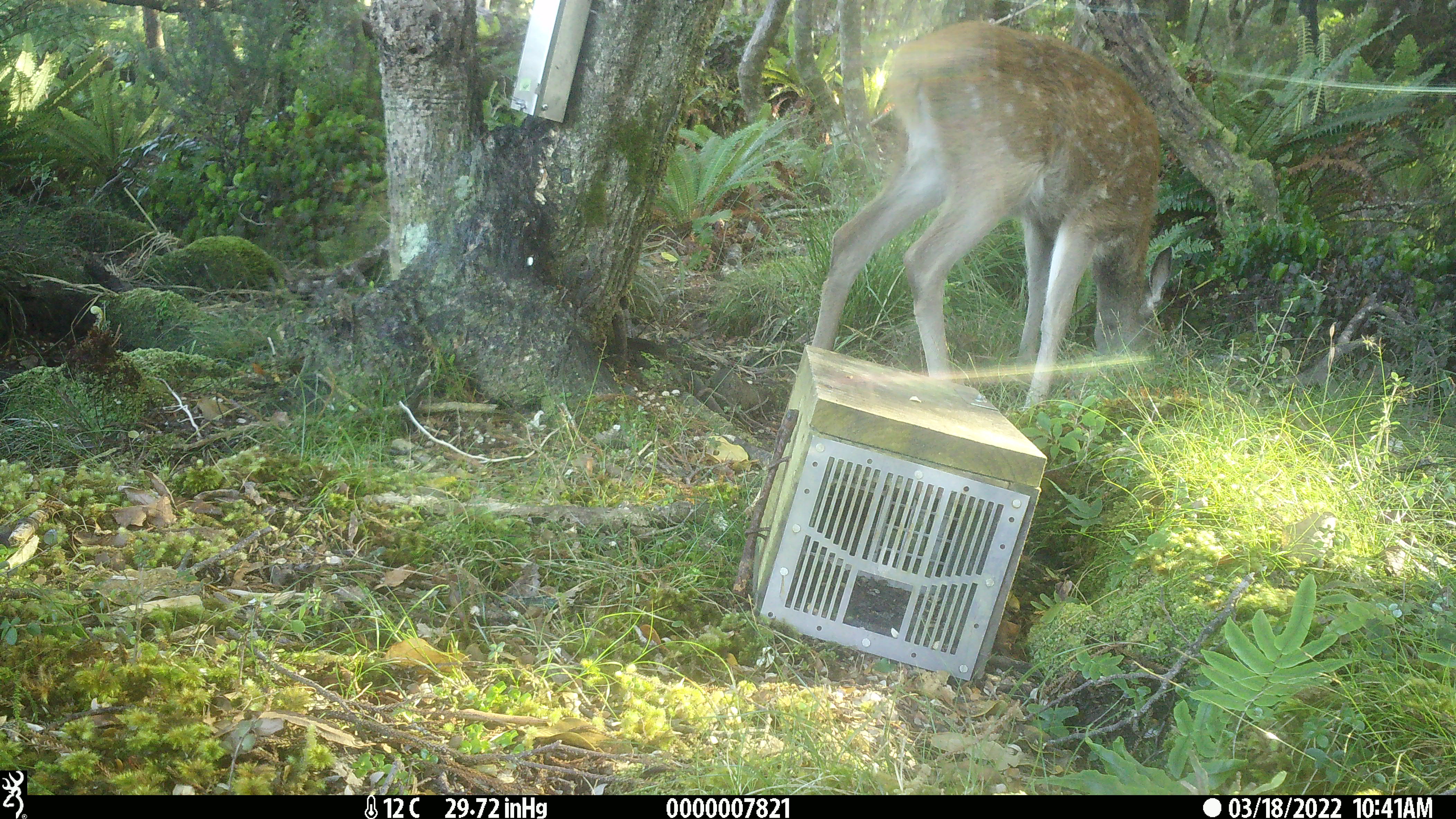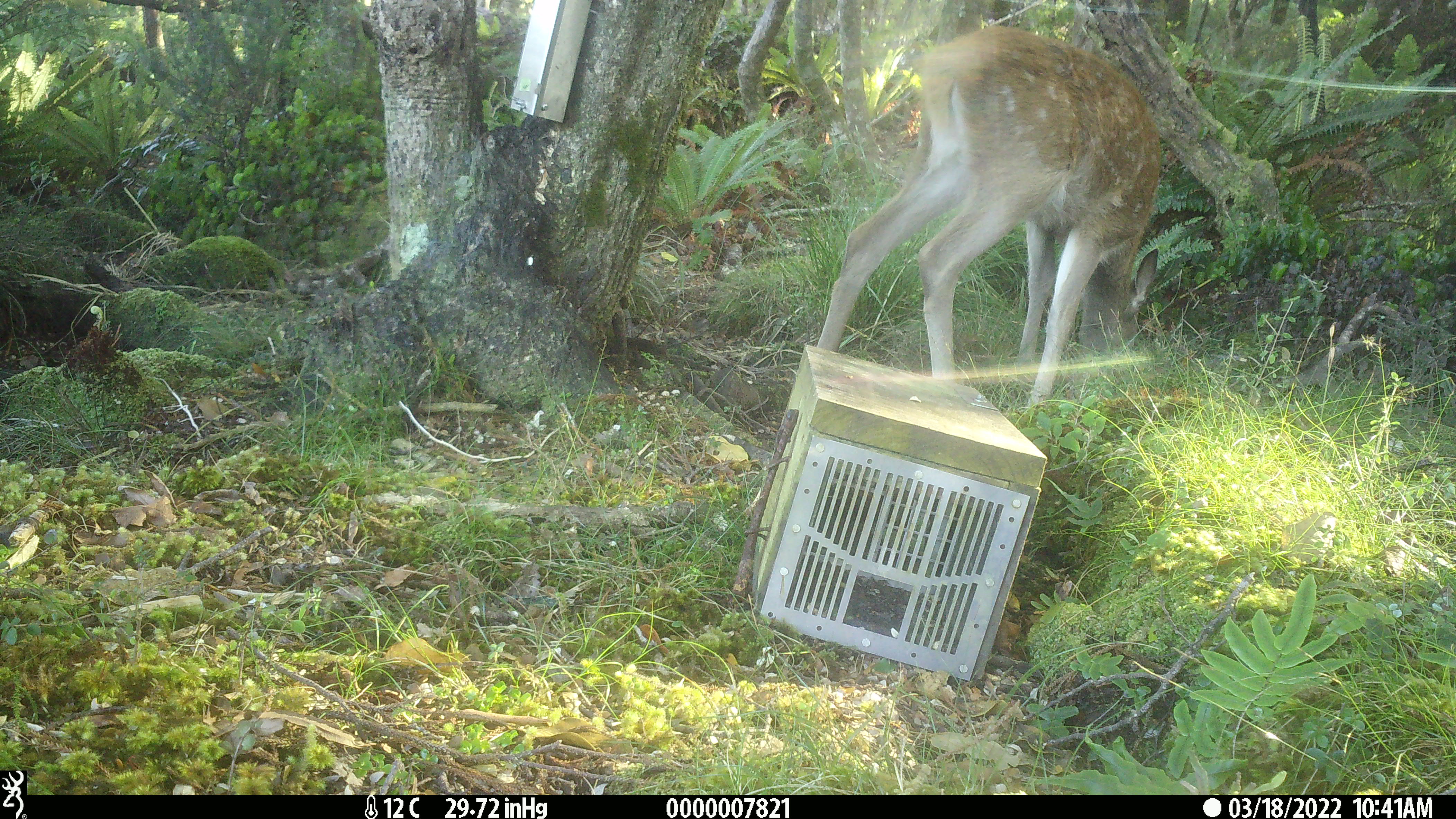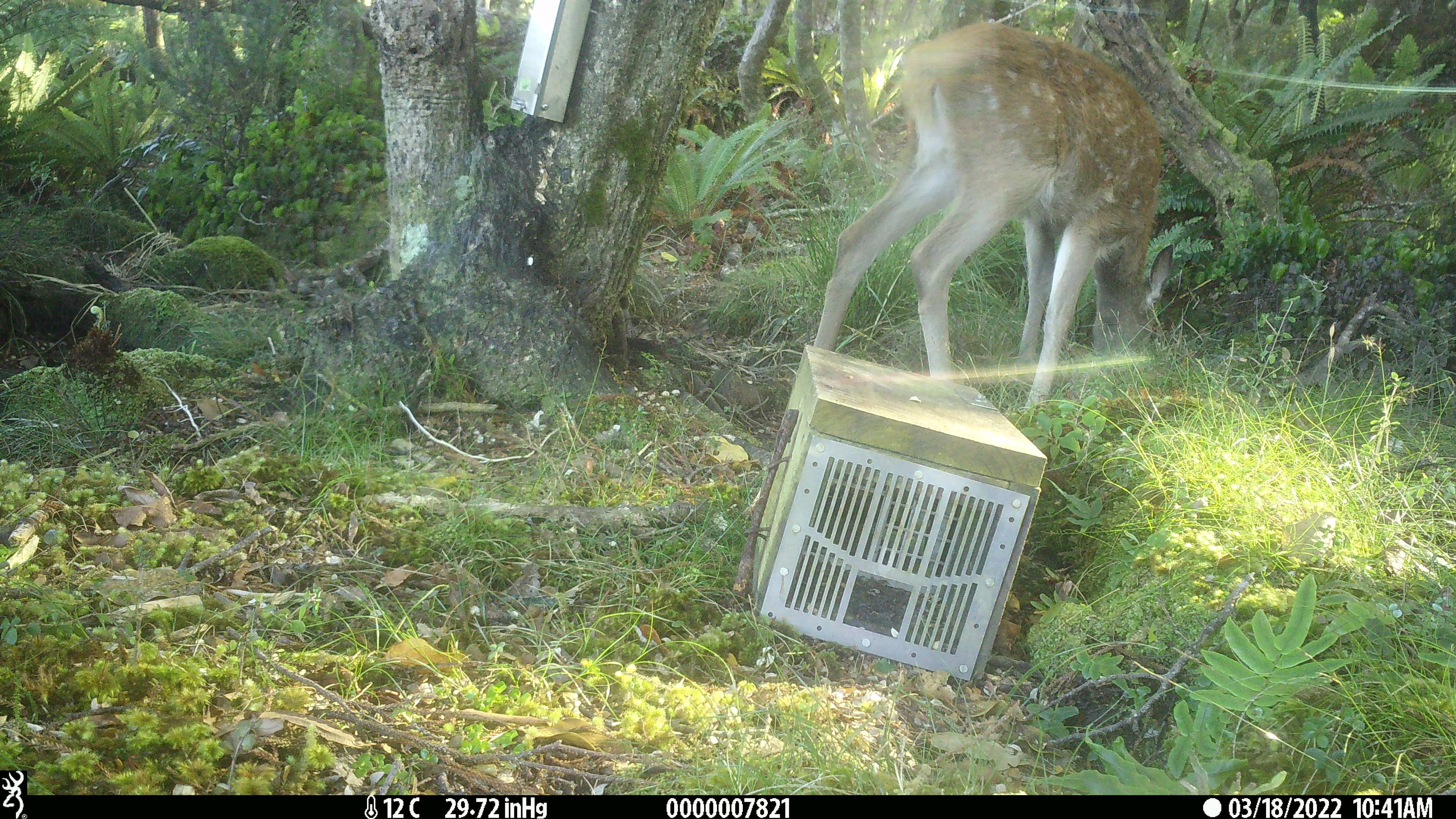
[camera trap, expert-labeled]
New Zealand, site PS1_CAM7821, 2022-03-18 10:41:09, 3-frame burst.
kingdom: Animalia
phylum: Chordata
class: Mammalia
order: Artiodactyla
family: Cervidae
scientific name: Cervidae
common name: deer